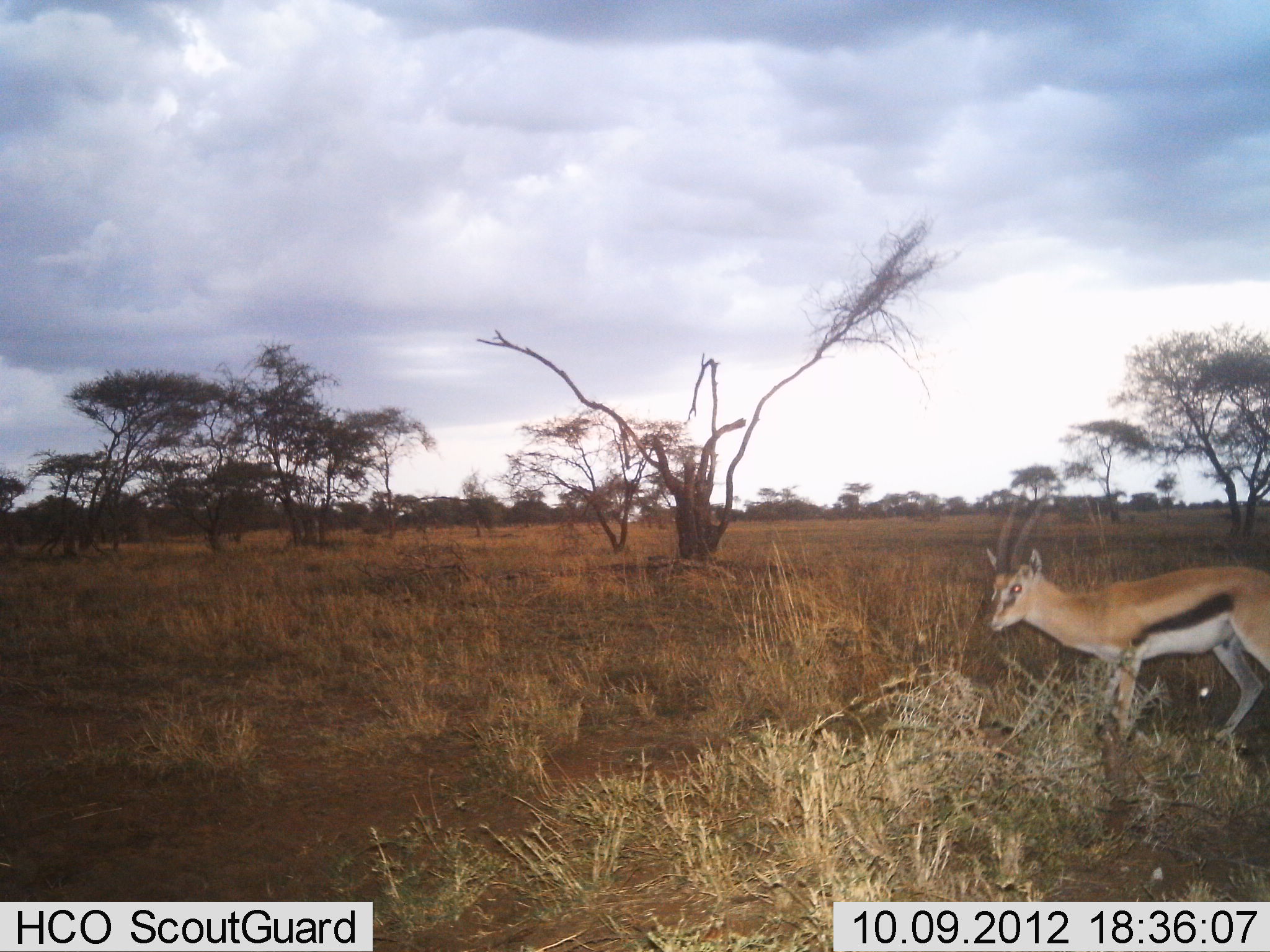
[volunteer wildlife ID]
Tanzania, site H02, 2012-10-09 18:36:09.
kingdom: Animalia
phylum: Chordata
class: Mammalia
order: Artiodactyla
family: Bovidae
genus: Eudorcas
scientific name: Eudorcas thomsonii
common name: thomson's gazelle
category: gazellethomsons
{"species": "gazellethomsons (thomson's gazelle) (Eudorcas thomsonii)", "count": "1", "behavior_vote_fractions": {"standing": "80%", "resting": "0%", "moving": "20%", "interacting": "0%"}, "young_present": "0%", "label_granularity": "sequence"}